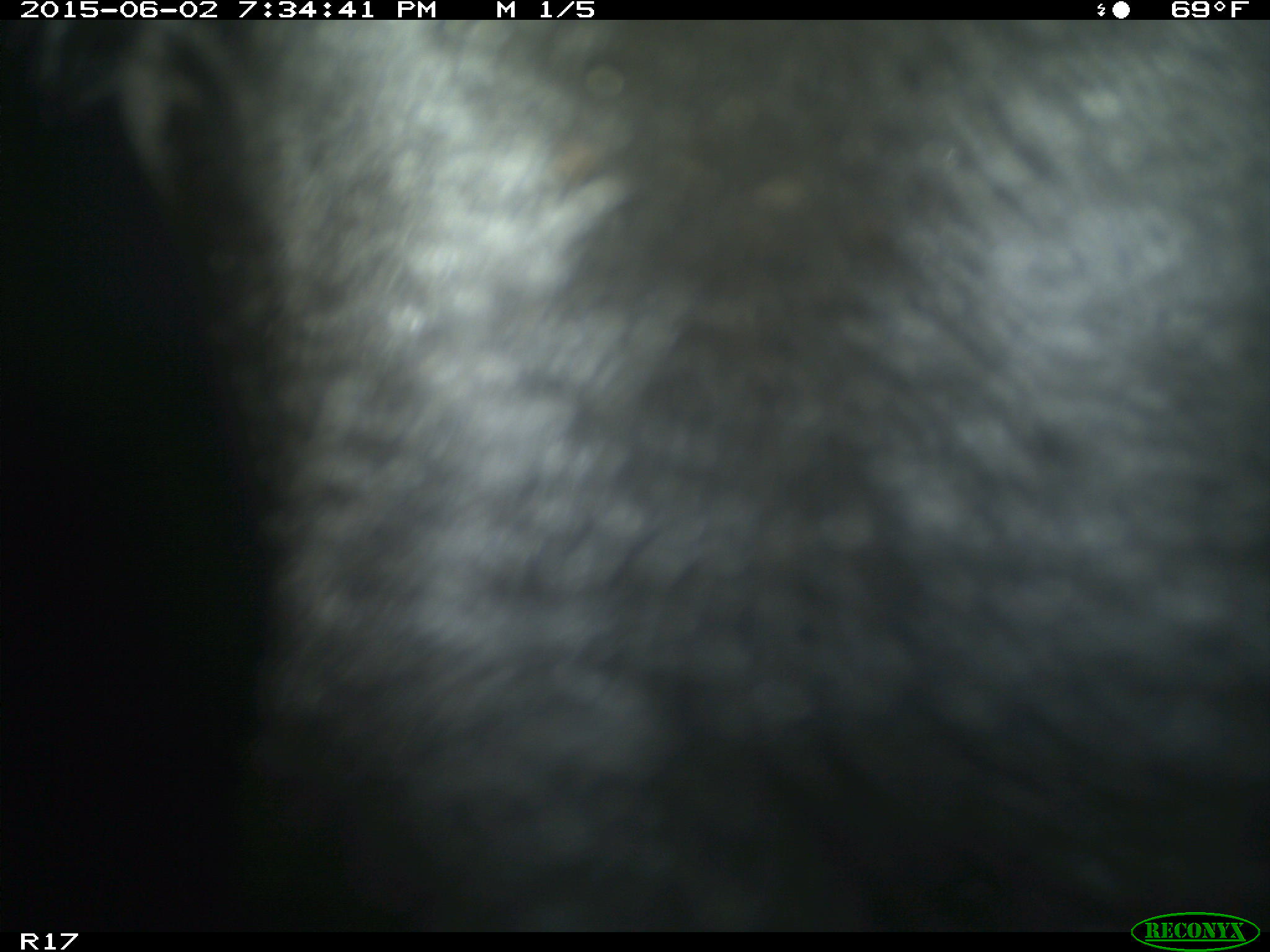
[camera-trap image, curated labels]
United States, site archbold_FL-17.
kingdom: Animalia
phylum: Chordata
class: Mammalia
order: Artiodactyla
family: Bovidae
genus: Bos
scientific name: Bos taurus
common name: domestic cow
Bos taurus (domestic cow).